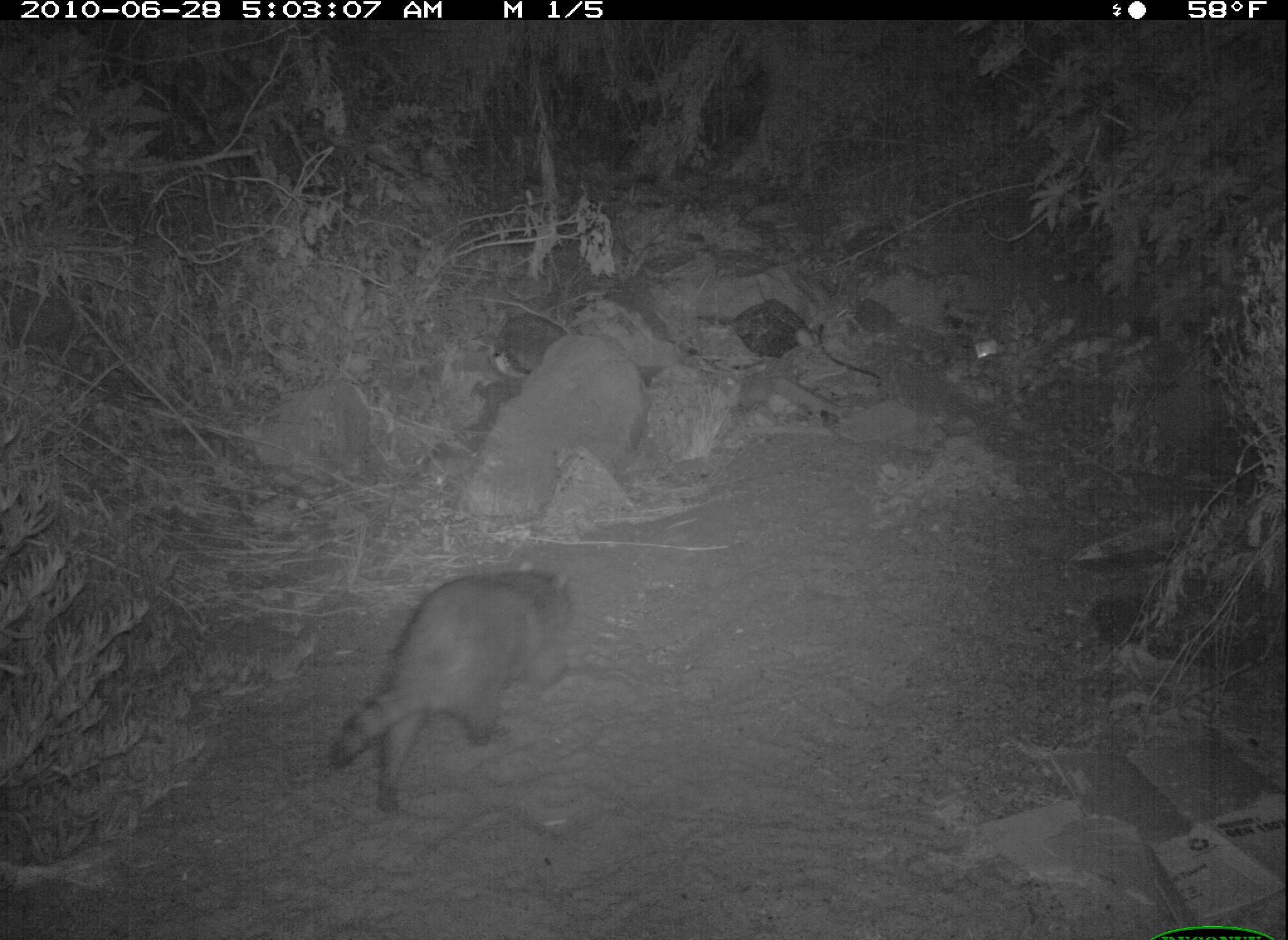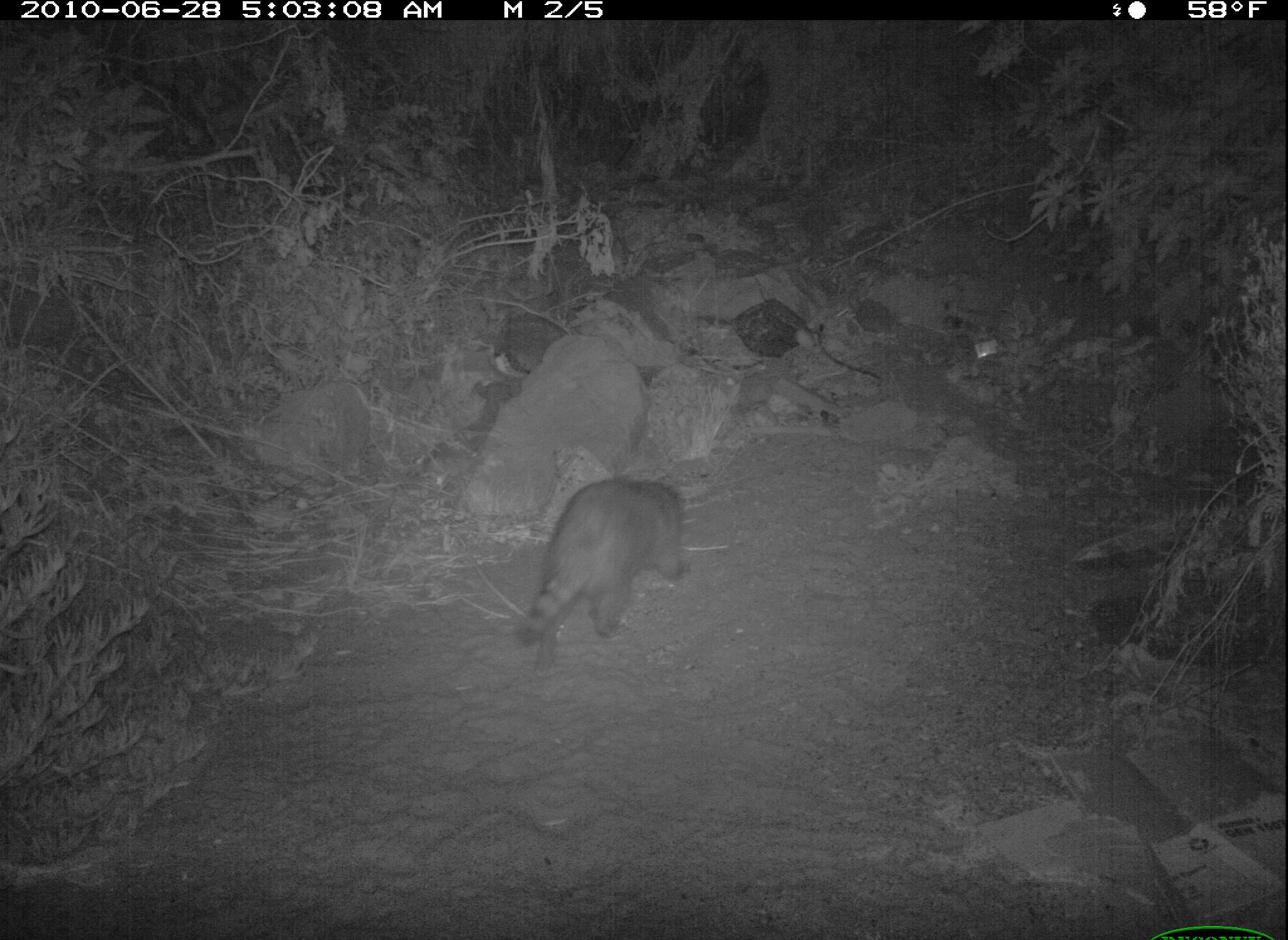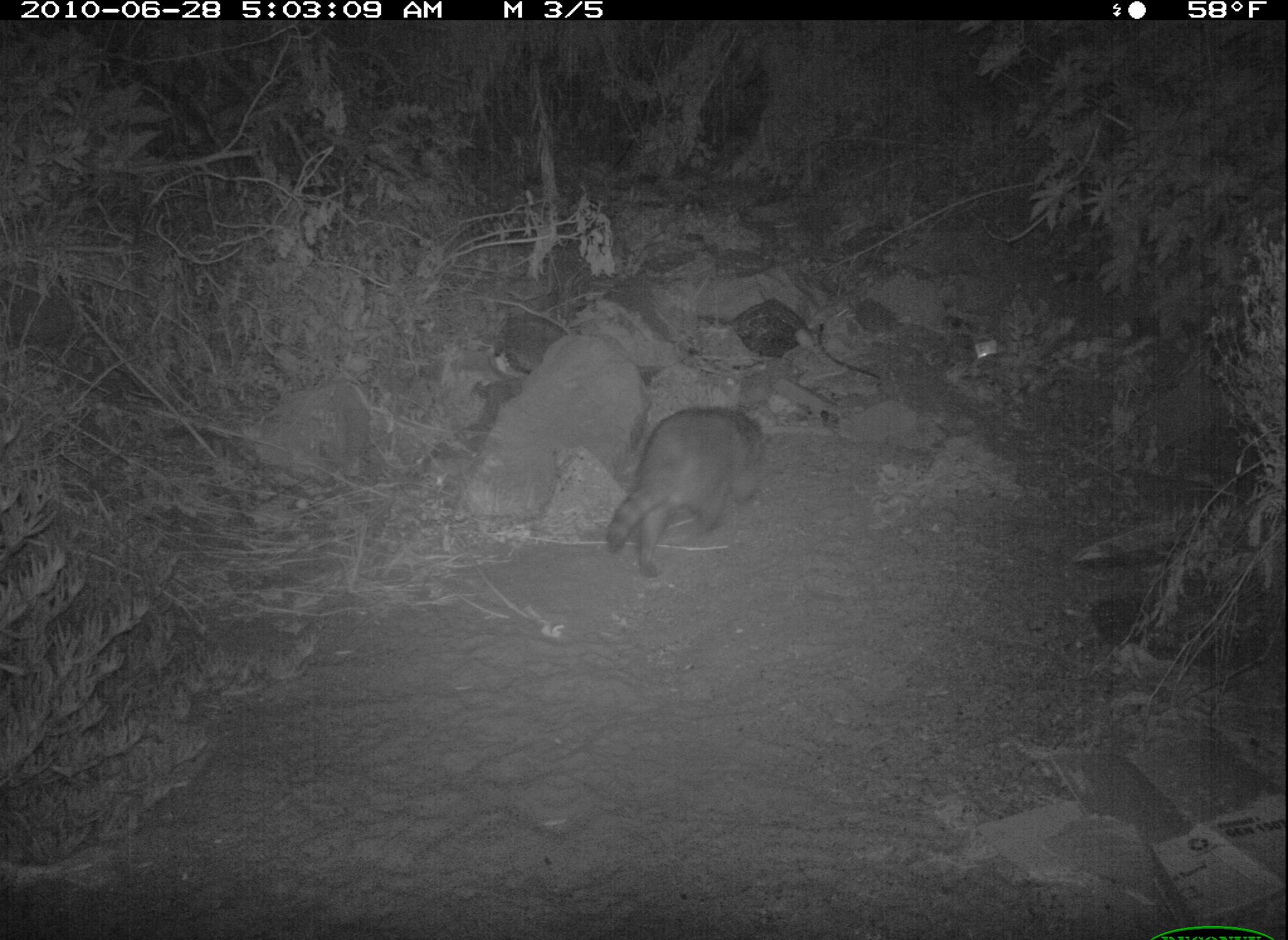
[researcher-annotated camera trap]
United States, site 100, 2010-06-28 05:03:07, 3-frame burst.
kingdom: Animalia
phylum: Chordata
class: Mammalia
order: Carnivora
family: Procyonidae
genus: Procyon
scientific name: Procyon lotor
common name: raccoon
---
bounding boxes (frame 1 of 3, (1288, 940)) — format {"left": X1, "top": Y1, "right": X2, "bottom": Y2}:
raccoon: {"left": 324, "top": 561, "right": 586, "bottom": 823}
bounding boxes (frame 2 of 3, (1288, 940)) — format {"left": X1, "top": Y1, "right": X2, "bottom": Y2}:
raccoon: {"left": 520, "top": 474, "right": 696, "bottom": 662}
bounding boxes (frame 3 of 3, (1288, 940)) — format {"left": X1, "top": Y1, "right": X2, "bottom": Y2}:
raccoon: {"left": 599, "top": 406, "right": 771, "bottom": 586}